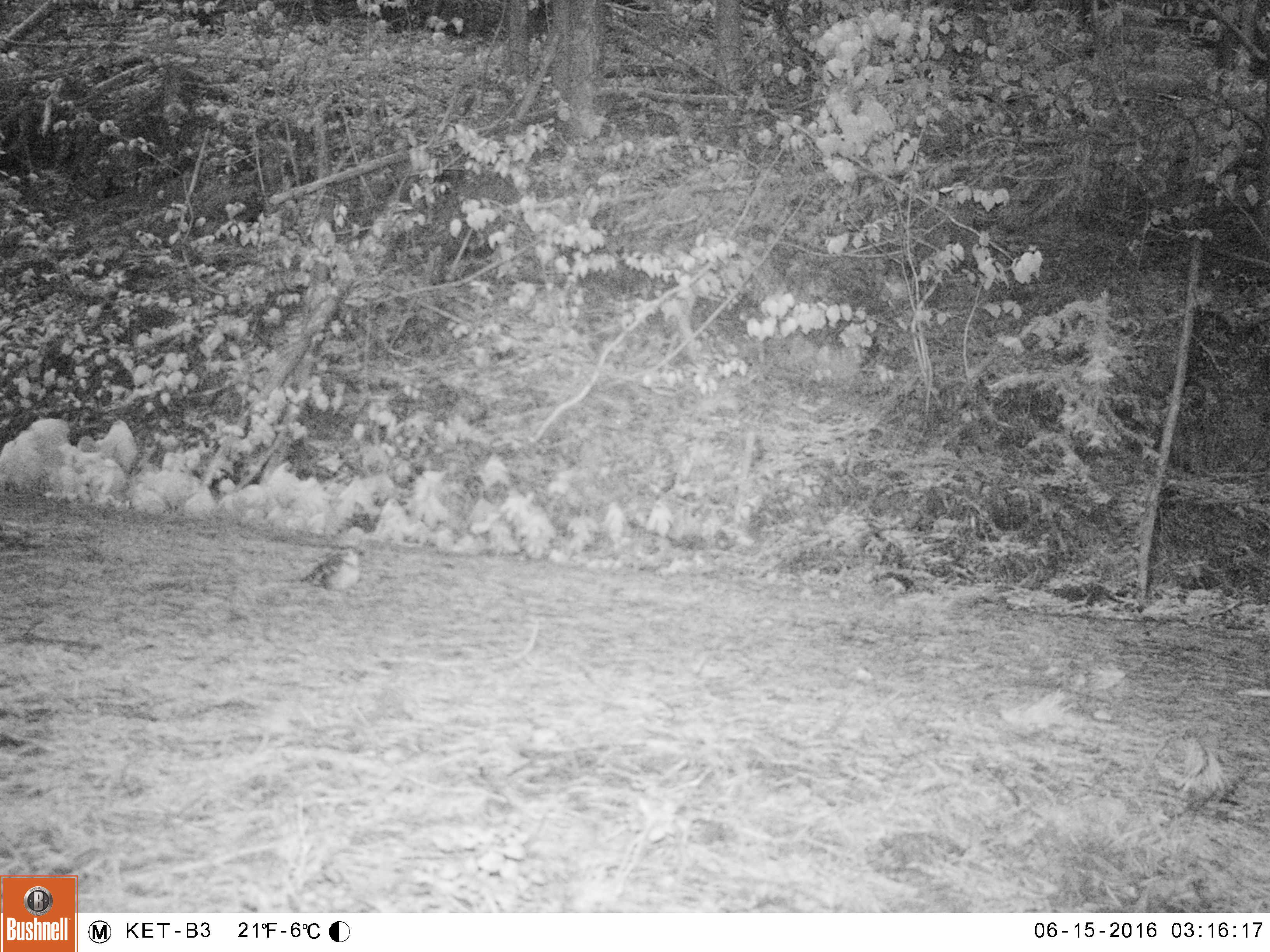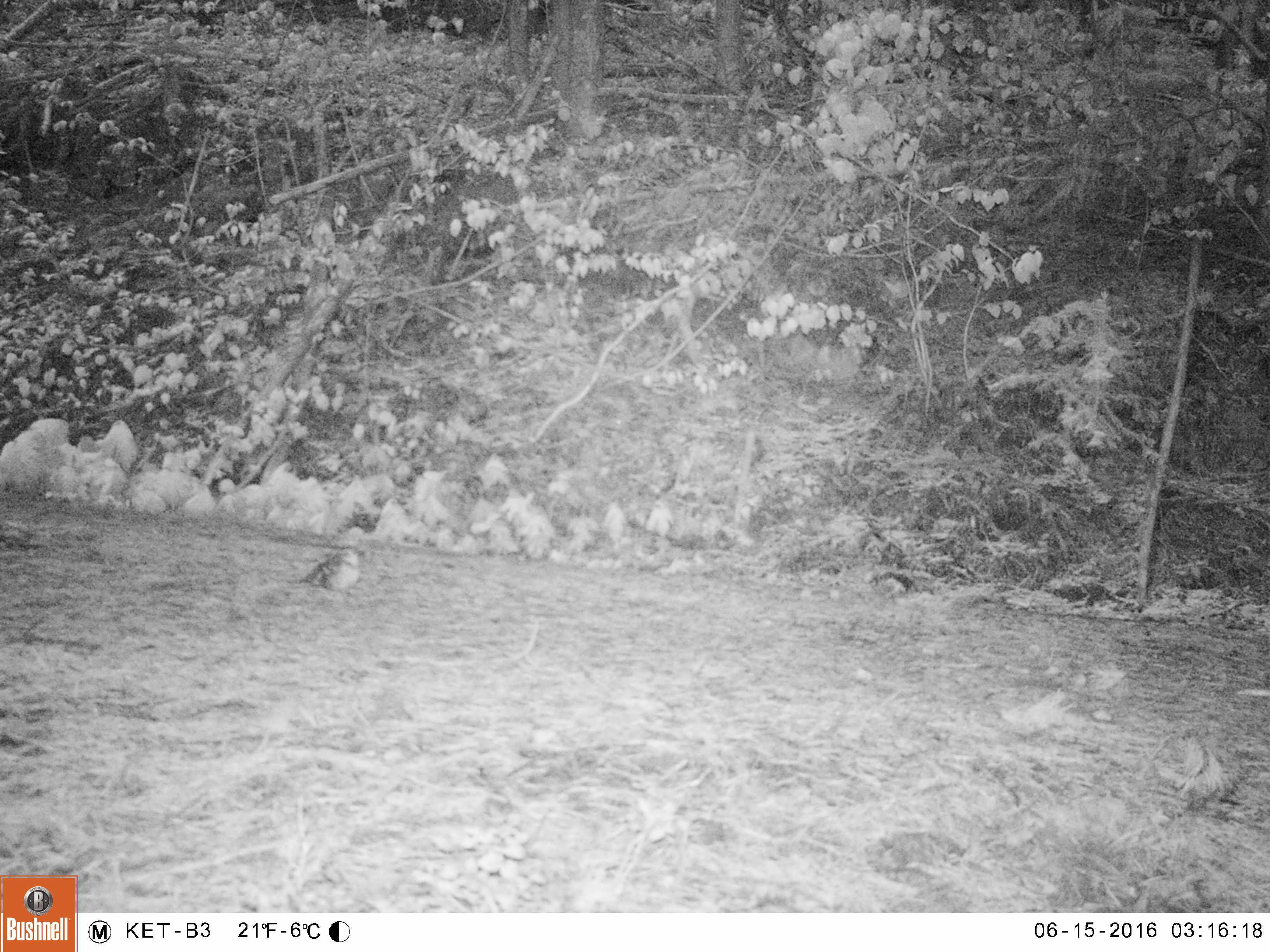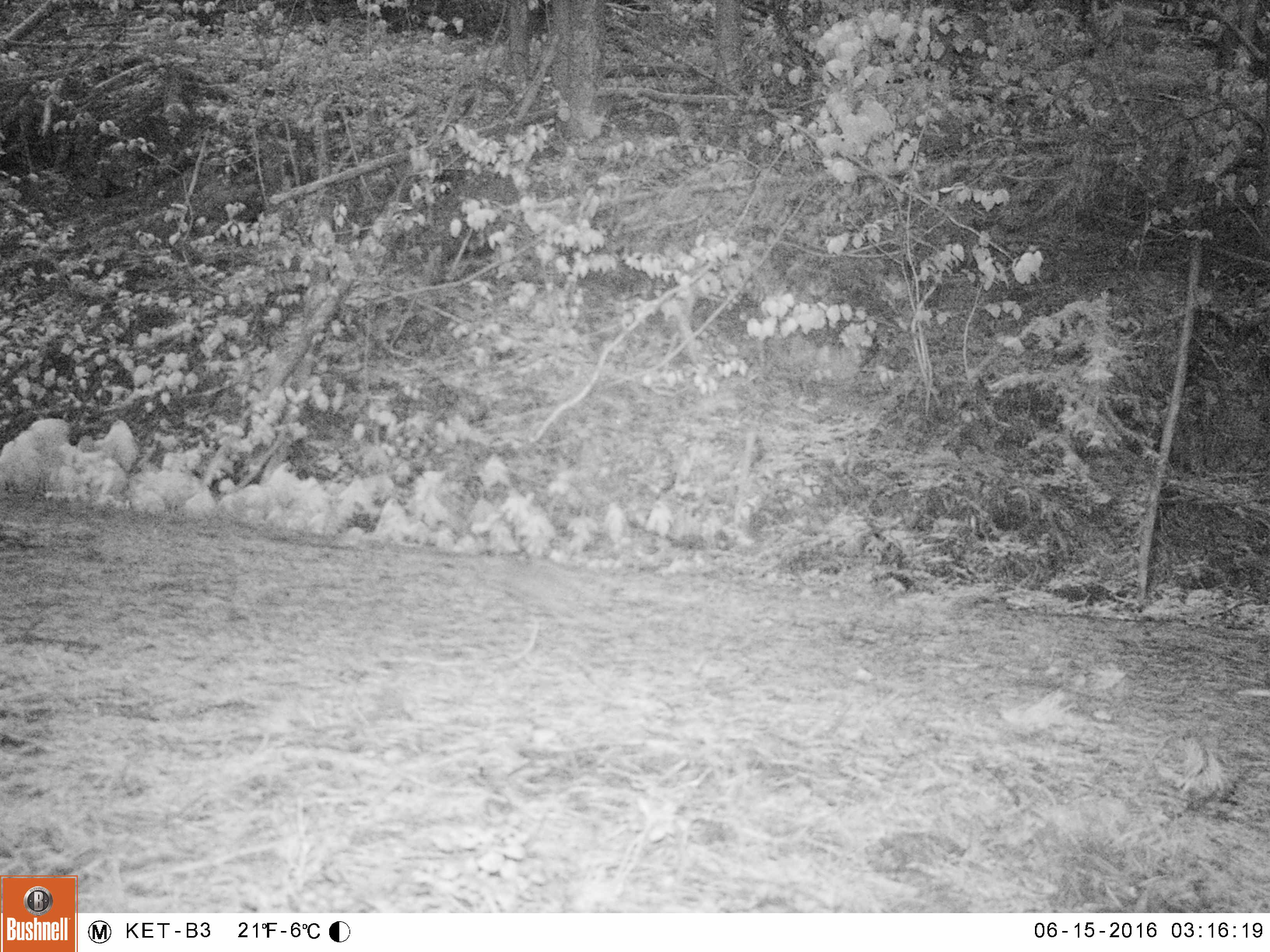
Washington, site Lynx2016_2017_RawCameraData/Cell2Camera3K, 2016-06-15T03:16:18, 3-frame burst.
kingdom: Animalia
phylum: Chordata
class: Aves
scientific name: Aves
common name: birds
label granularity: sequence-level